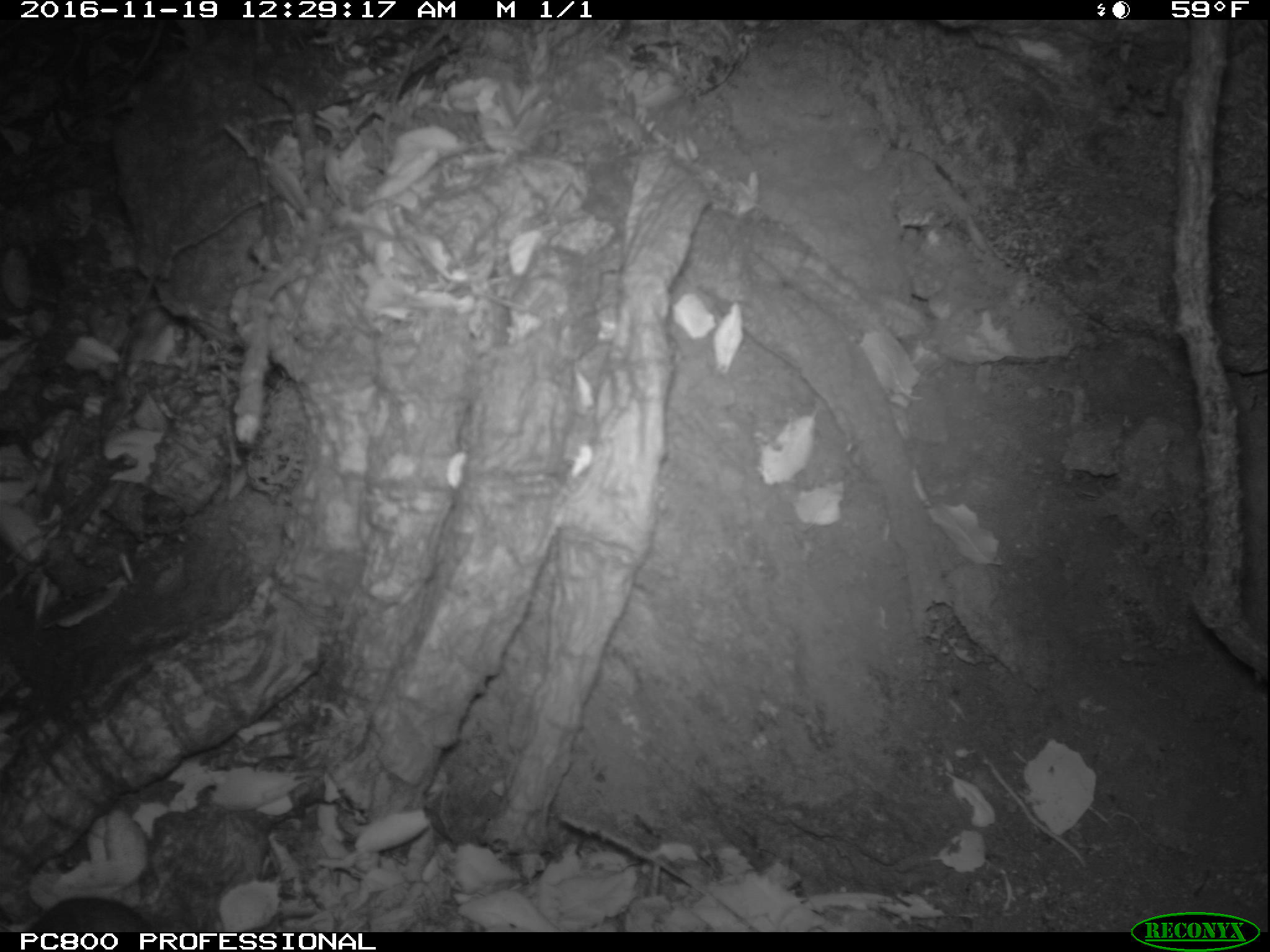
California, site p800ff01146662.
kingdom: Animalia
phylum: Chordata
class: Mammalia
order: Rodentia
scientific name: Rodentia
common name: rodent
Rodent (Rodentia).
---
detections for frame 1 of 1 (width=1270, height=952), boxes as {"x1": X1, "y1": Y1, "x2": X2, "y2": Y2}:
rodent: {"x1": 25, "y1": 896, "x2": 148, "y2": 929}